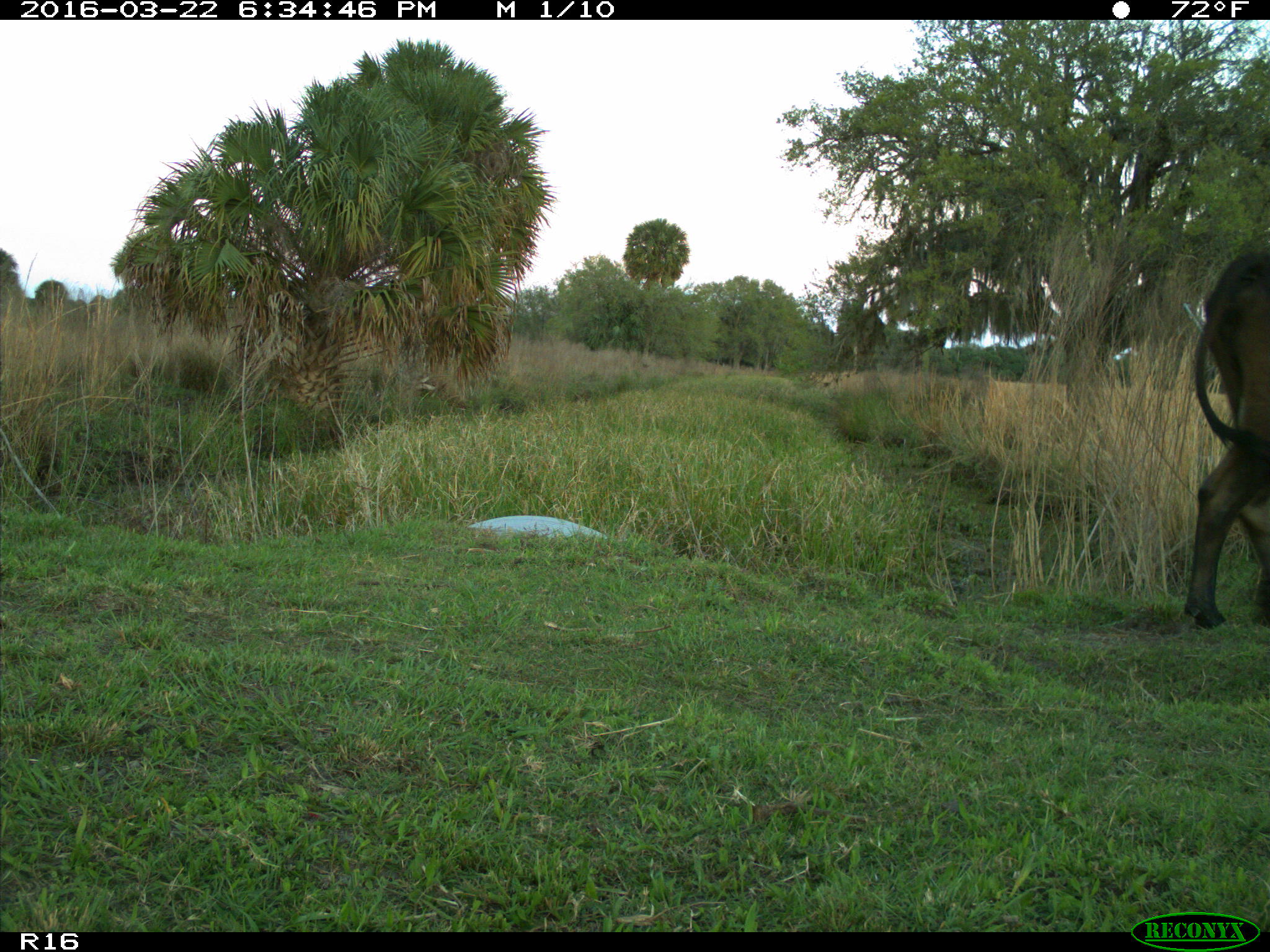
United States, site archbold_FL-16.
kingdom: Animalia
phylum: Chordata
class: Mammalia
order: Artiodactyla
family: Bovidae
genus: Bos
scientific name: Bos taurus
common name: domestic cow